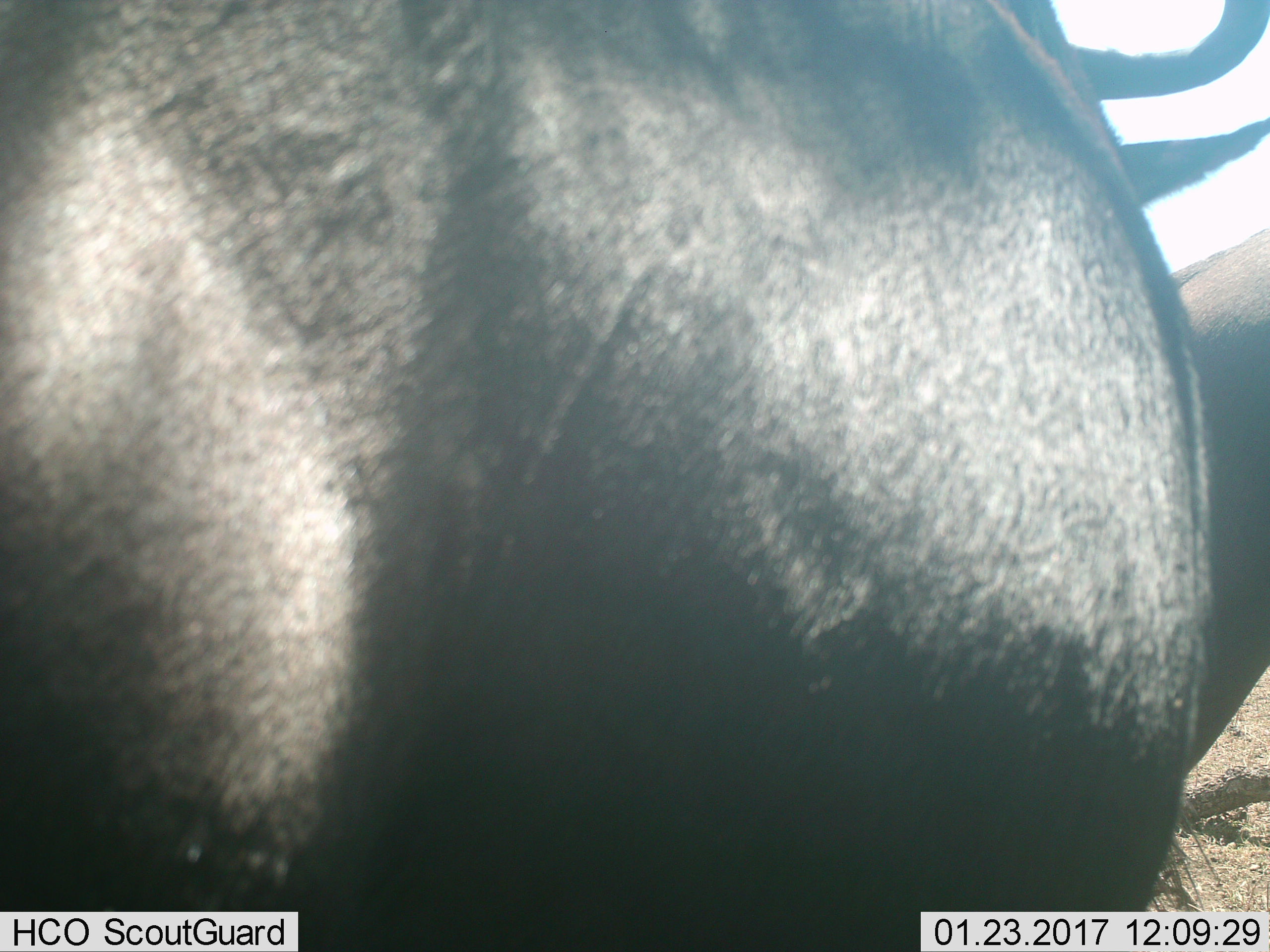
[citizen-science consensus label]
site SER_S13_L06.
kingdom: Animalia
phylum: Chordata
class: Mammalia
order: Artiodactyla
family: Bovidae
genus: Connochaetes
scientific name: Connochaetes taurinus taurinus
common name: blue wildebeest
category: wildebeestblue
Wildebeestblue (blue wildebeest) (Connochaetes taurinus taurinus), count 2. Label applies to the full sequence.